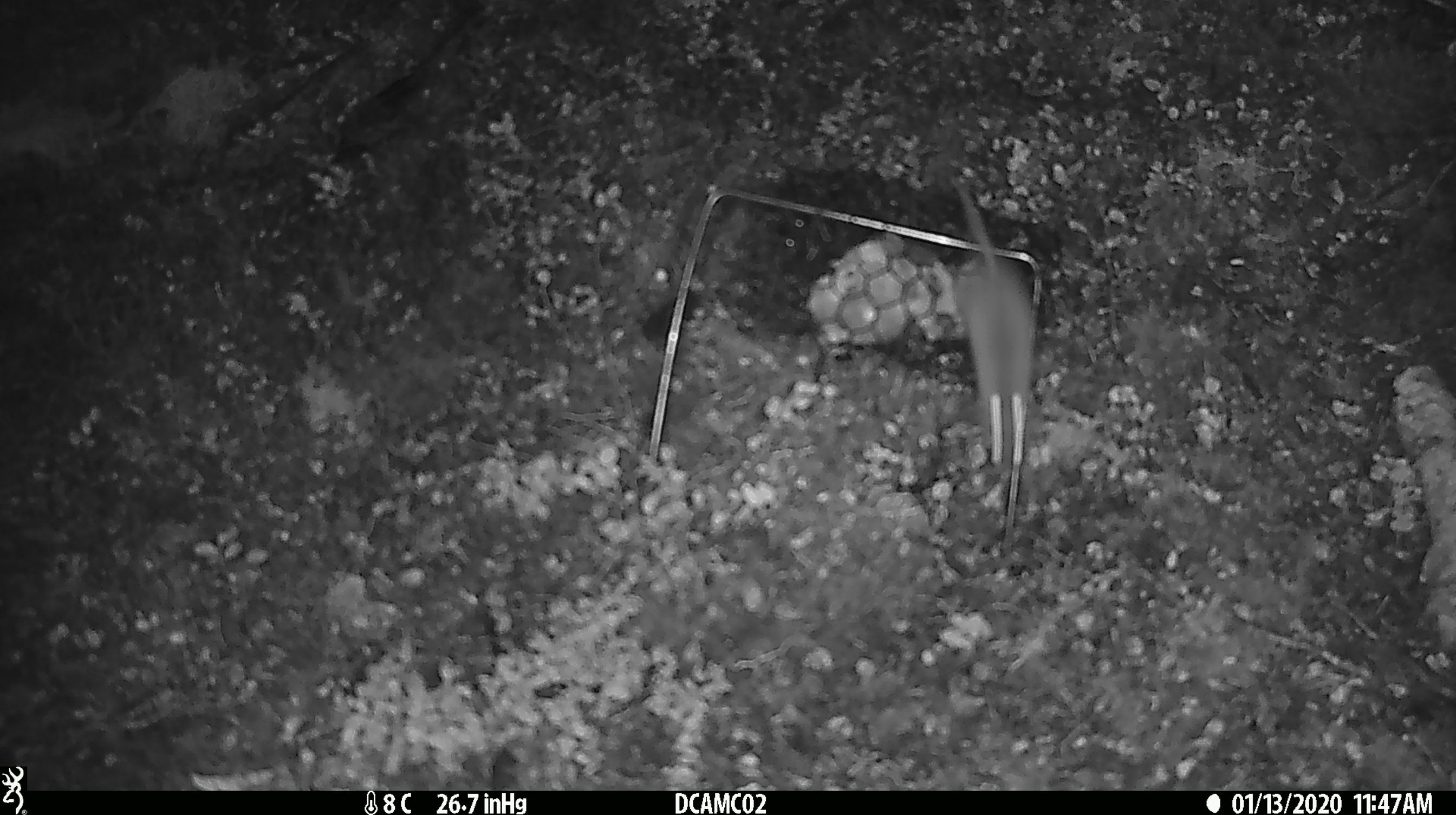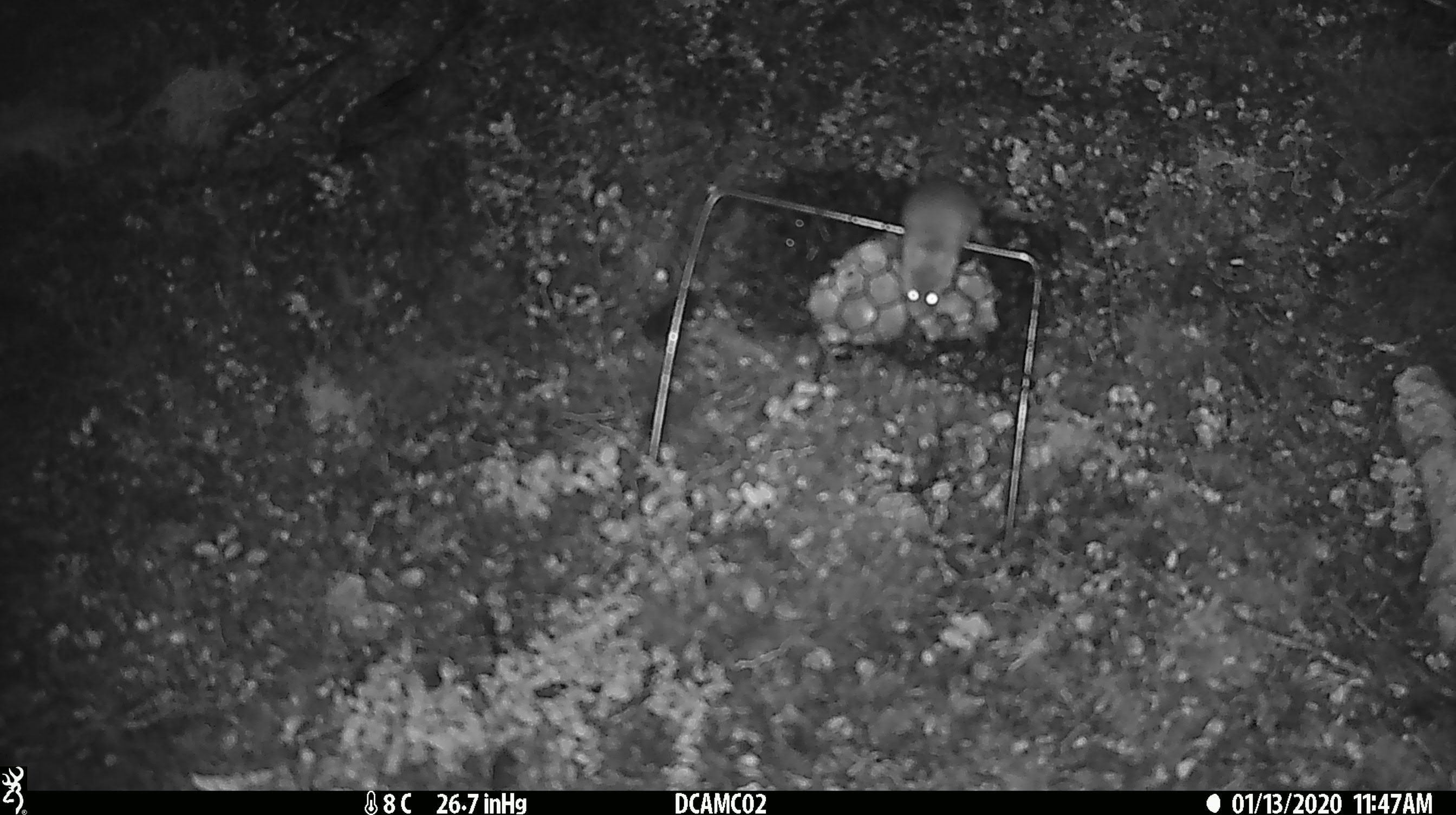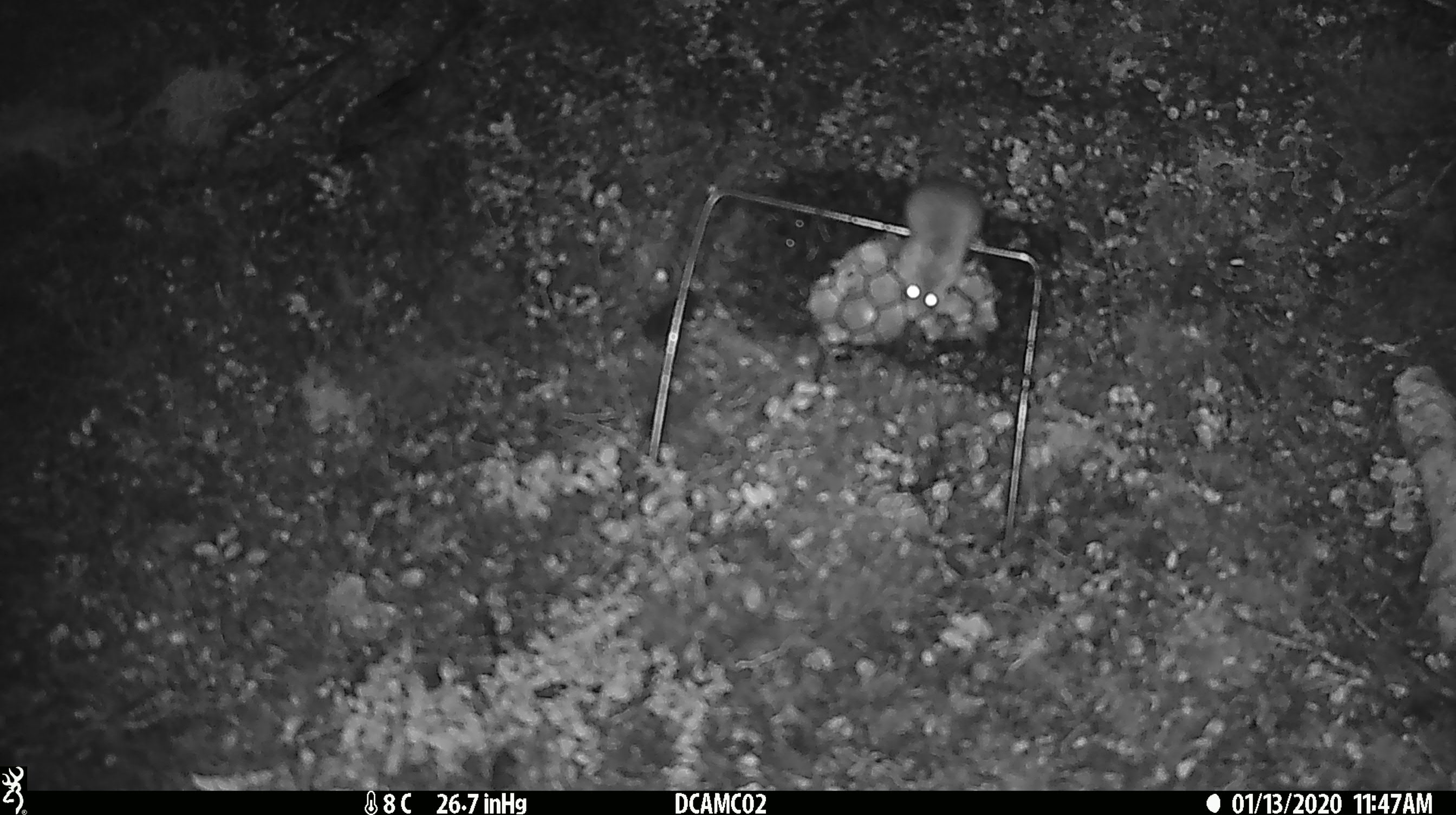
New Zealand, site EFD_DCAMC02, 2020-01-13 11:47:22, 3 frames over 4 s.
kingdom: Animalia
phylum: Chordata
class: Mammalia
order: Rodentia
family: Muridae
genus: Mus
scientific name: Mus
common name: mouse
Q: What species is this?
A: Mouse (Mus).